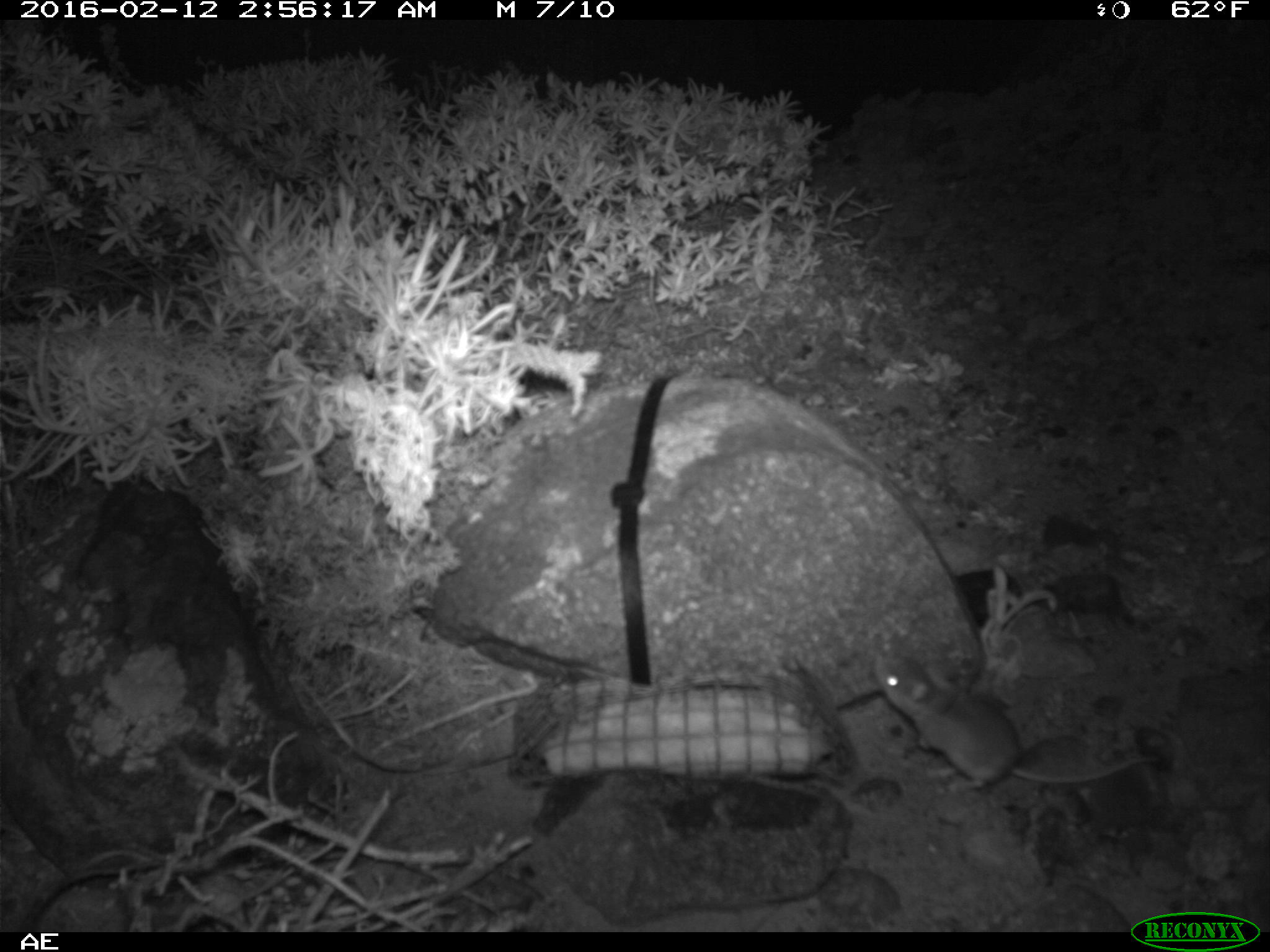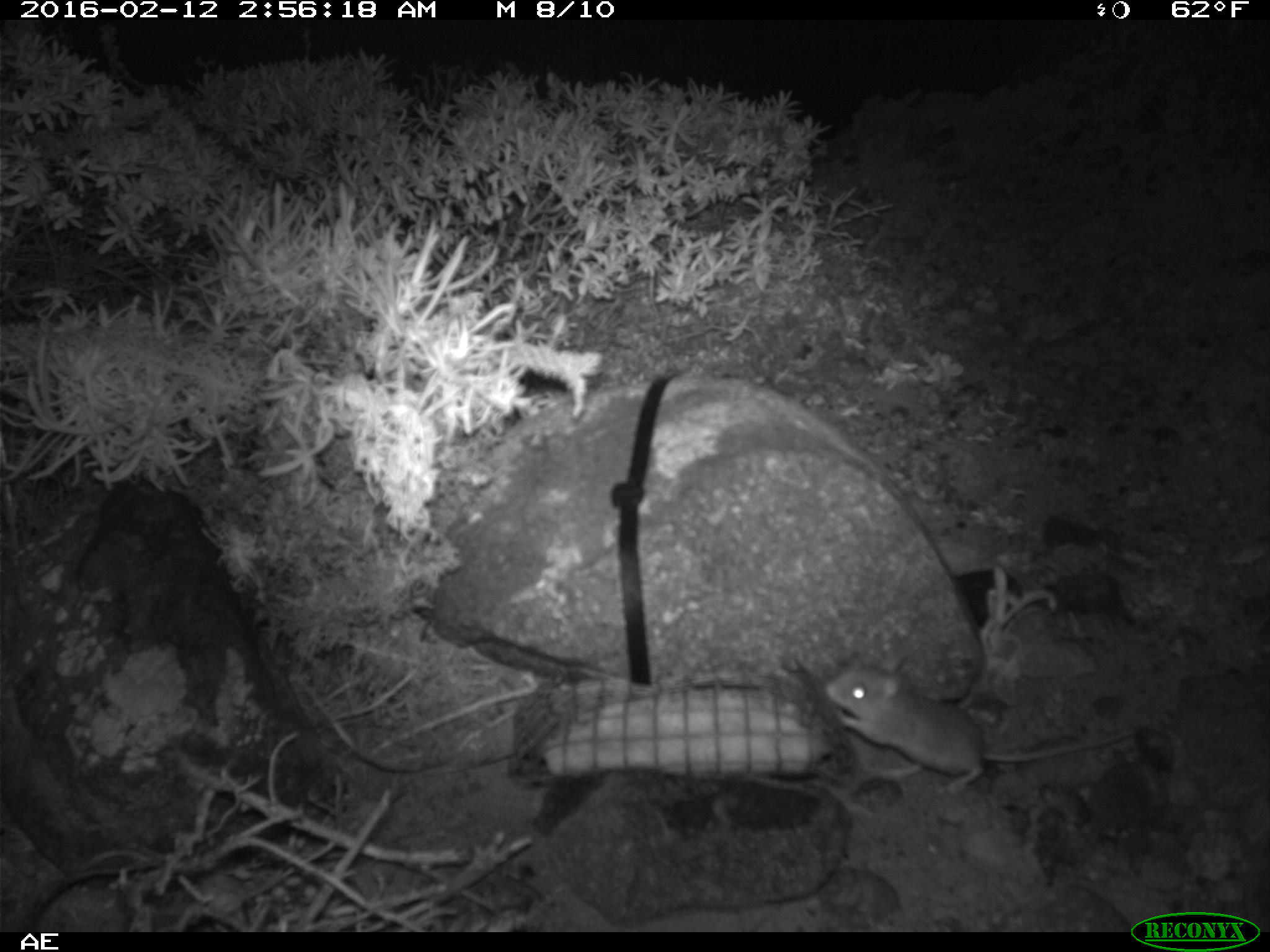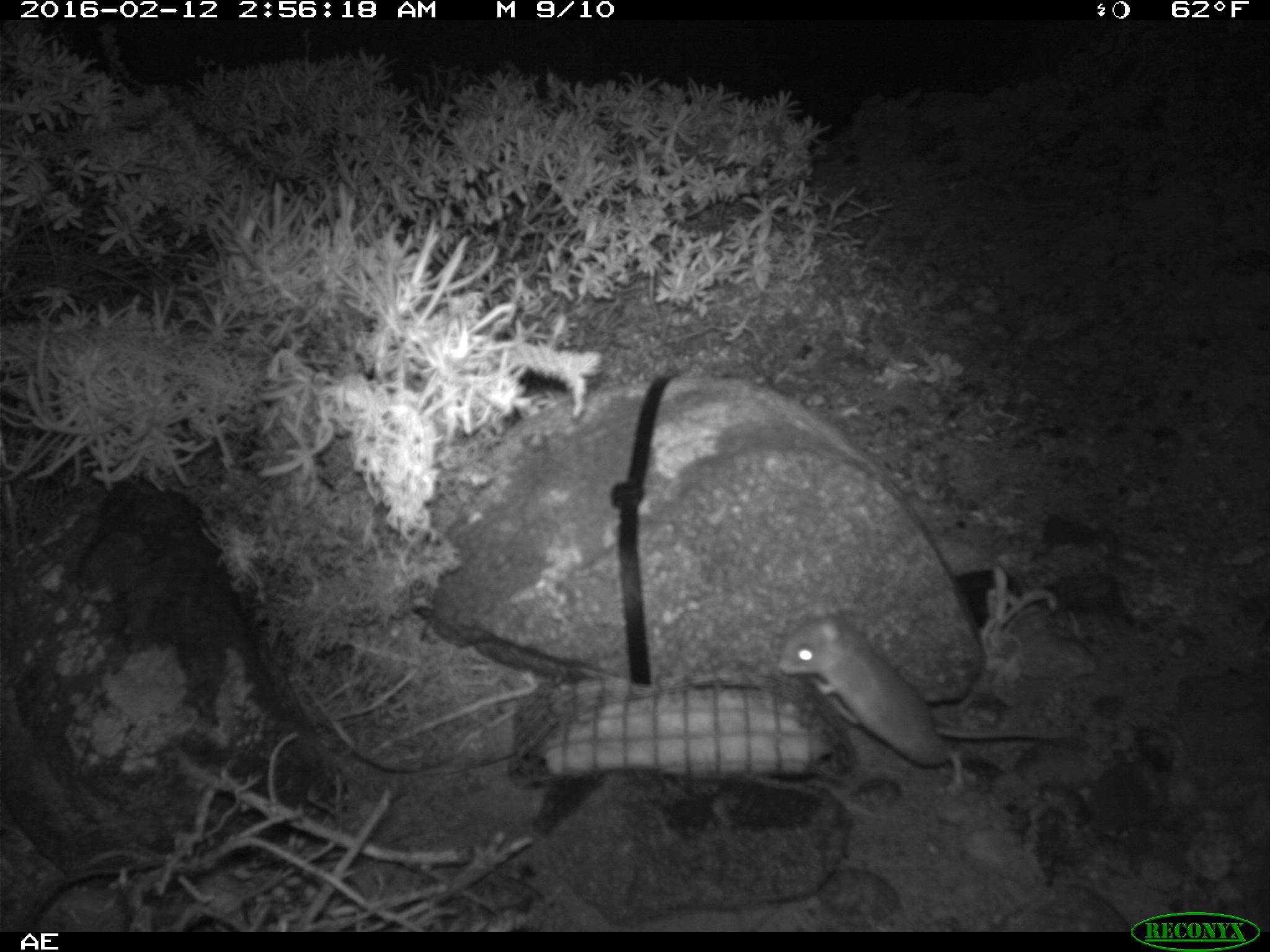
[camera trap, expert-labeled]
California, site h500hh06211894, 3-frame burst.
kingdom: Animalia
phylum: Chordata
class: Mammalia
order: Rodentia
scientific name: Rodentia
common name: rodent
Rodent (Rodentia).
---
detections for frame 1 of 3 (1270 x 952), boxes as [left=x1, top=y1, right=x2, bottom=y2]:
rodent: [left=874, top=654, right=1158, bottom=795]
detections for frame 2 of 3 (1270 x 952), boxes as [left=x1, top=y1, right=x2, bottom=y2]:
rodent: [left=824, top=648, right=1140, bottom=798]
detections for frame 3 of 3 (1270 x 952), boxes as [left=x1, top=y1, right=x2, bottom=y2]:
rodent: [left=775, top=601, right=1073, bottom=795]